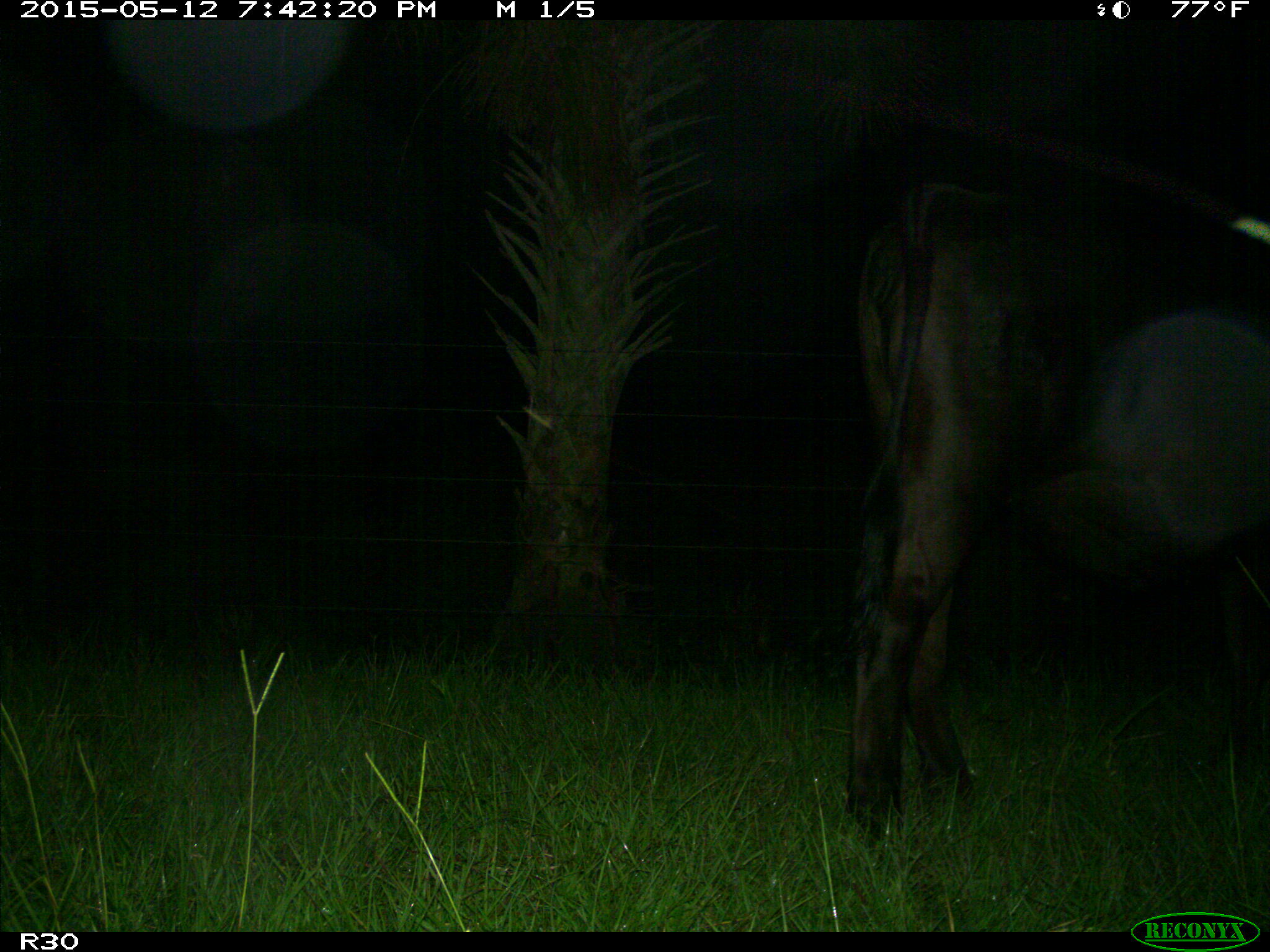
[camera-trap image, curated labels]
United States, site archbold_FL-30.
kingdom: Animalia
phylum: Chordata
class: Mammalia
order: Artiodactyla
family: Bovidae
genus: Bos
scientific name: Bos taurus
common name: domestic cow